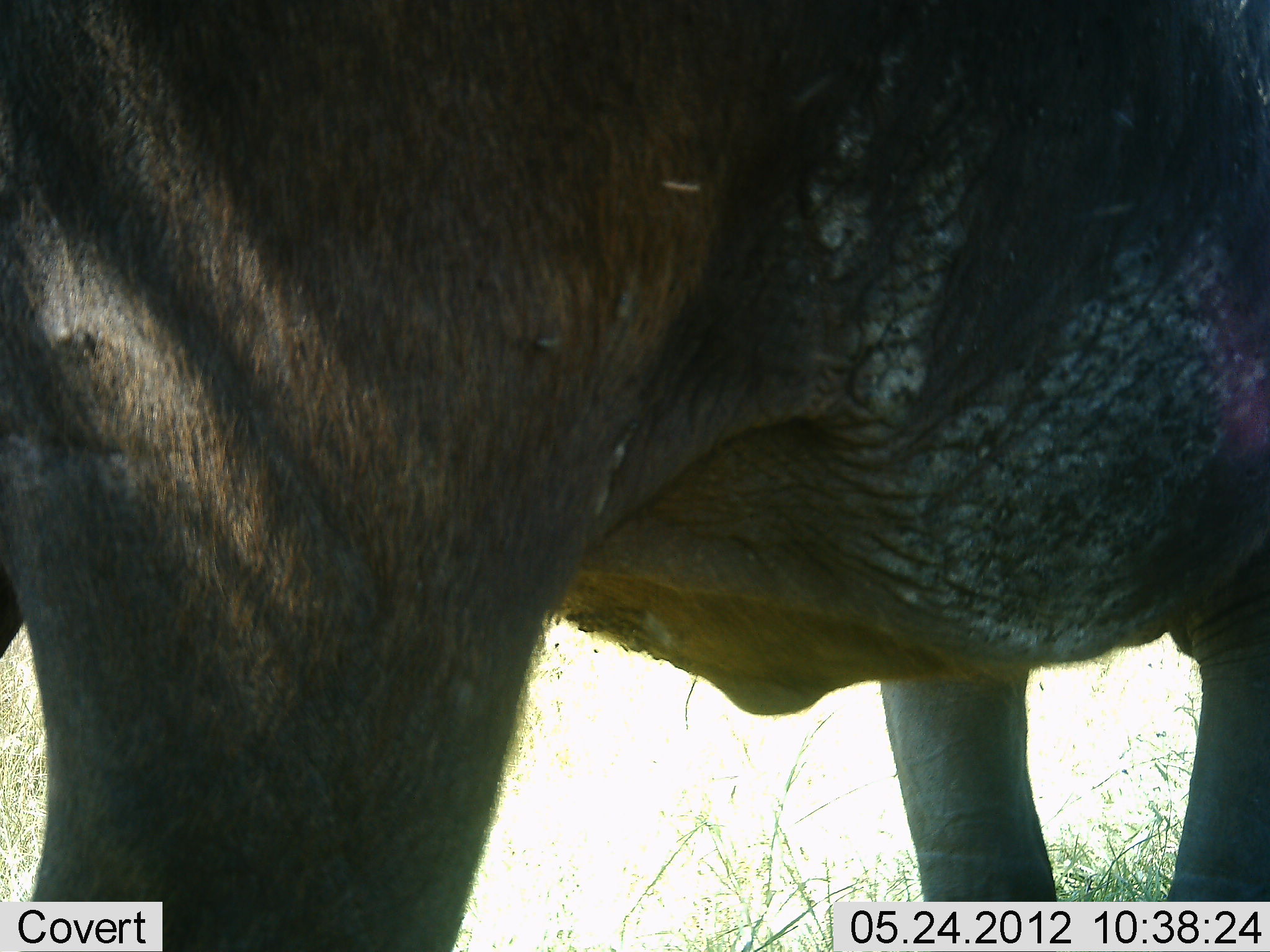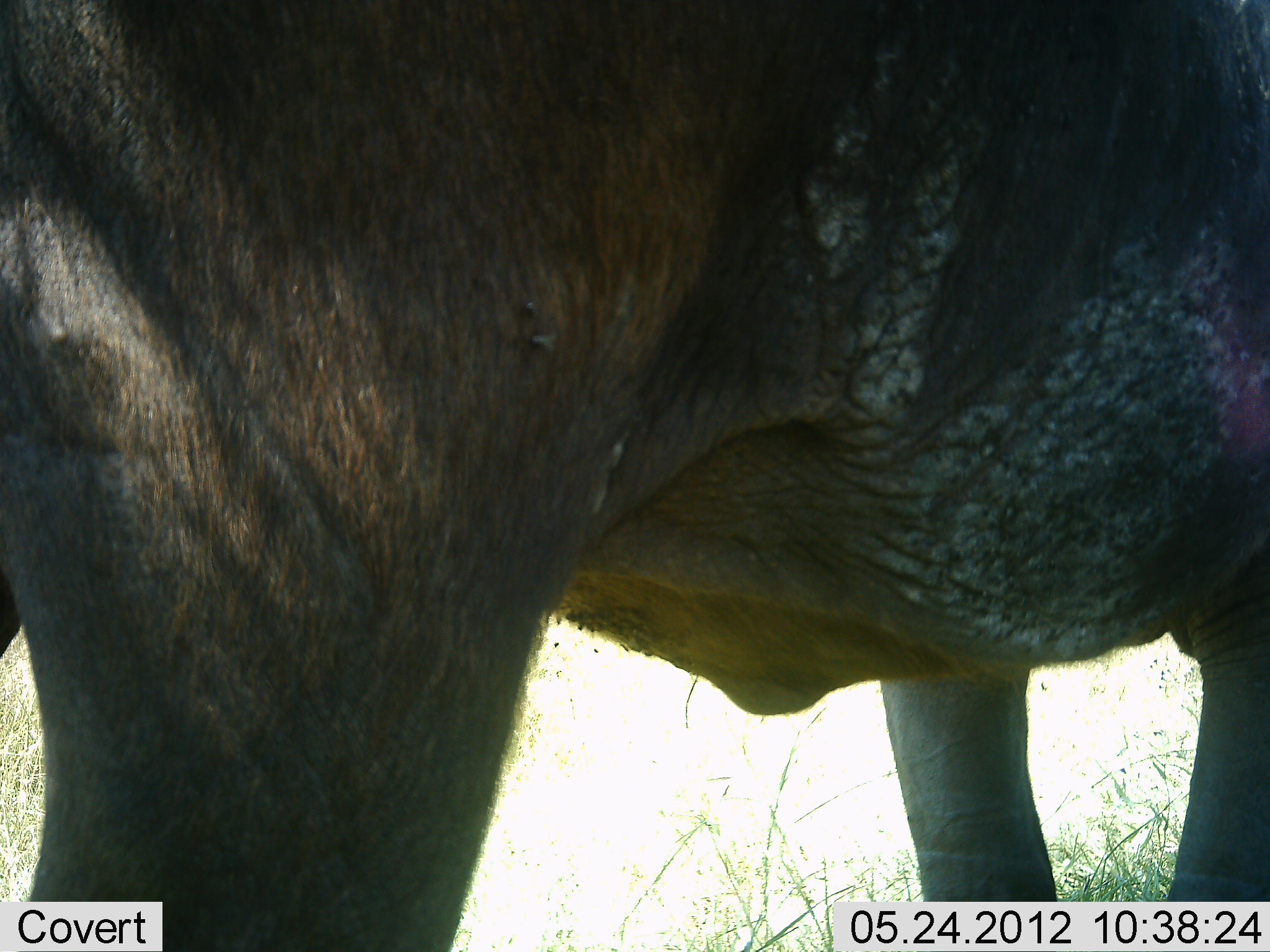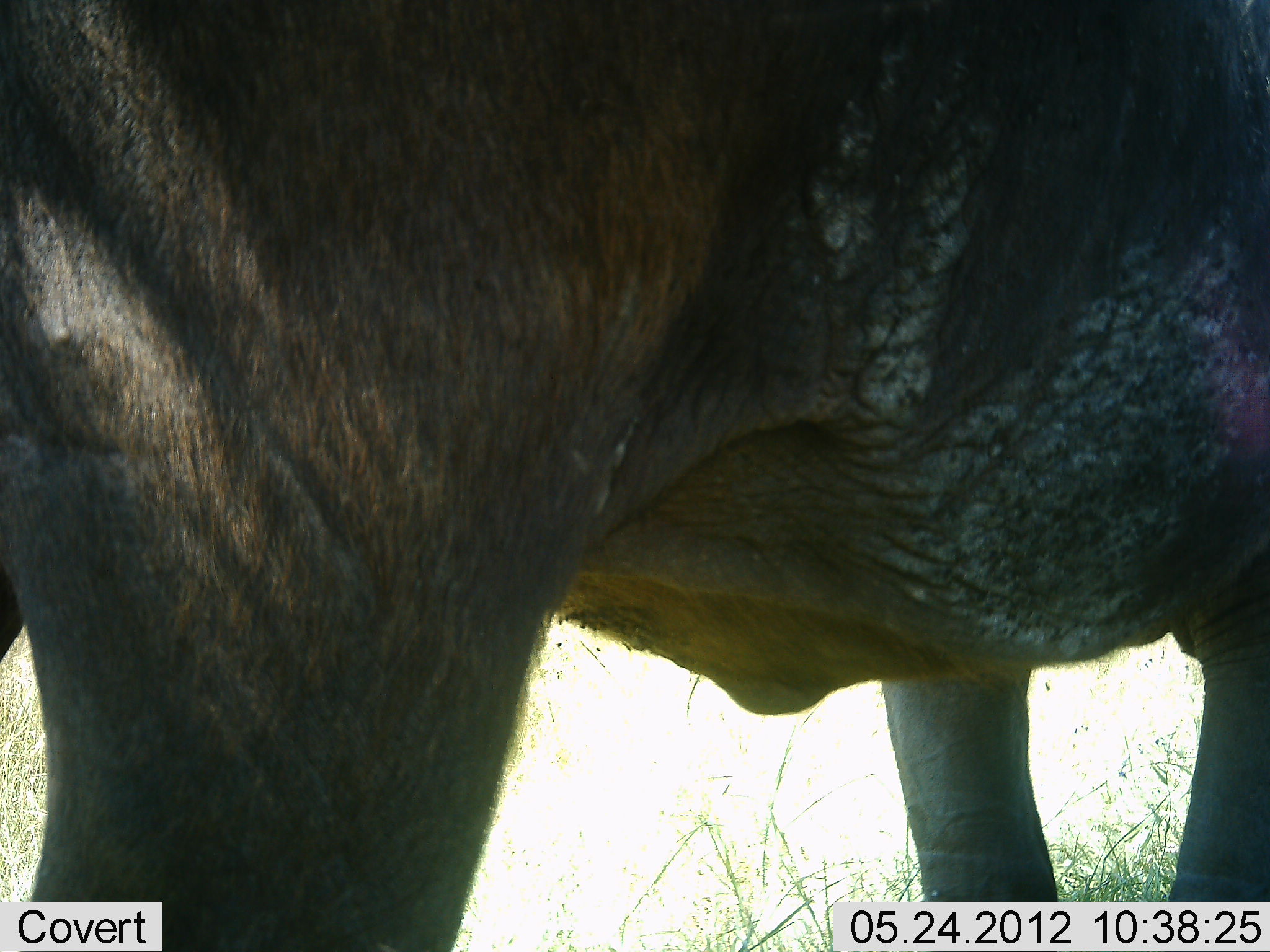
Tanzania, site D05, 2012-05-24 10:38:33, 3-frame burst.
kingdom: Animalia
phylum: Chordata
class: Mammalia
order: Artiodactyla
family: Bovidae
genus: Syncerus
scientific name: Syncerus caffer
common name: cape buffalo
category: buffalo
Buffalo (cape buffalo) (Syncerus caffer), count 1. Behavior (volunteer vote fractions): standing 100%, resting 0%, moving 0%, interacting 0%. Young present (vote fraction): 0%. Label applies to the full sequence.